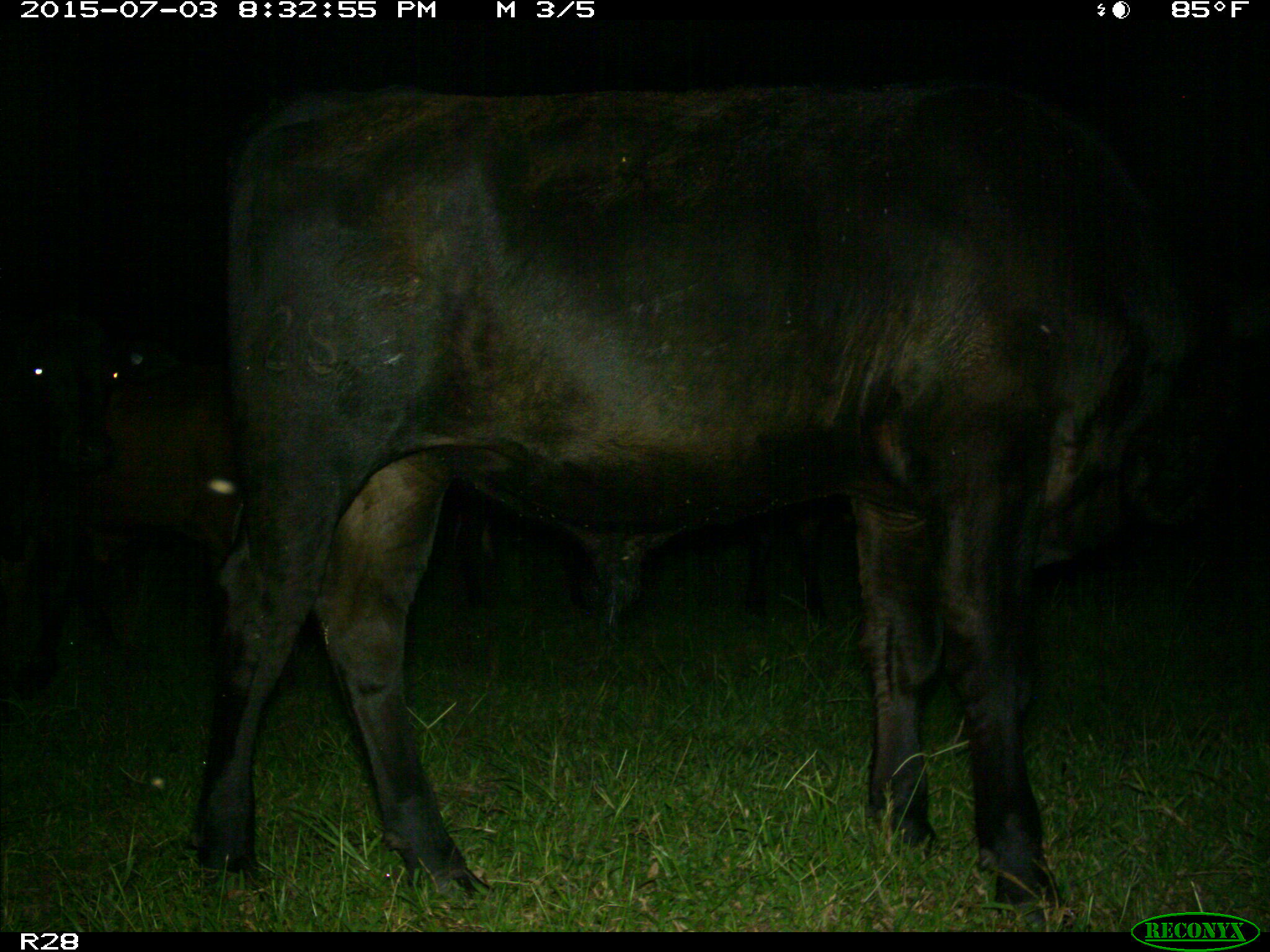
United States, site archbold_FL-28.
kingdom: Animalia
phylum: Chordata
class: Mammalia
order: Artiodactyla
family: Bovidae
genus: Bos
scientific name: Bos taurus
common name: domestic cow